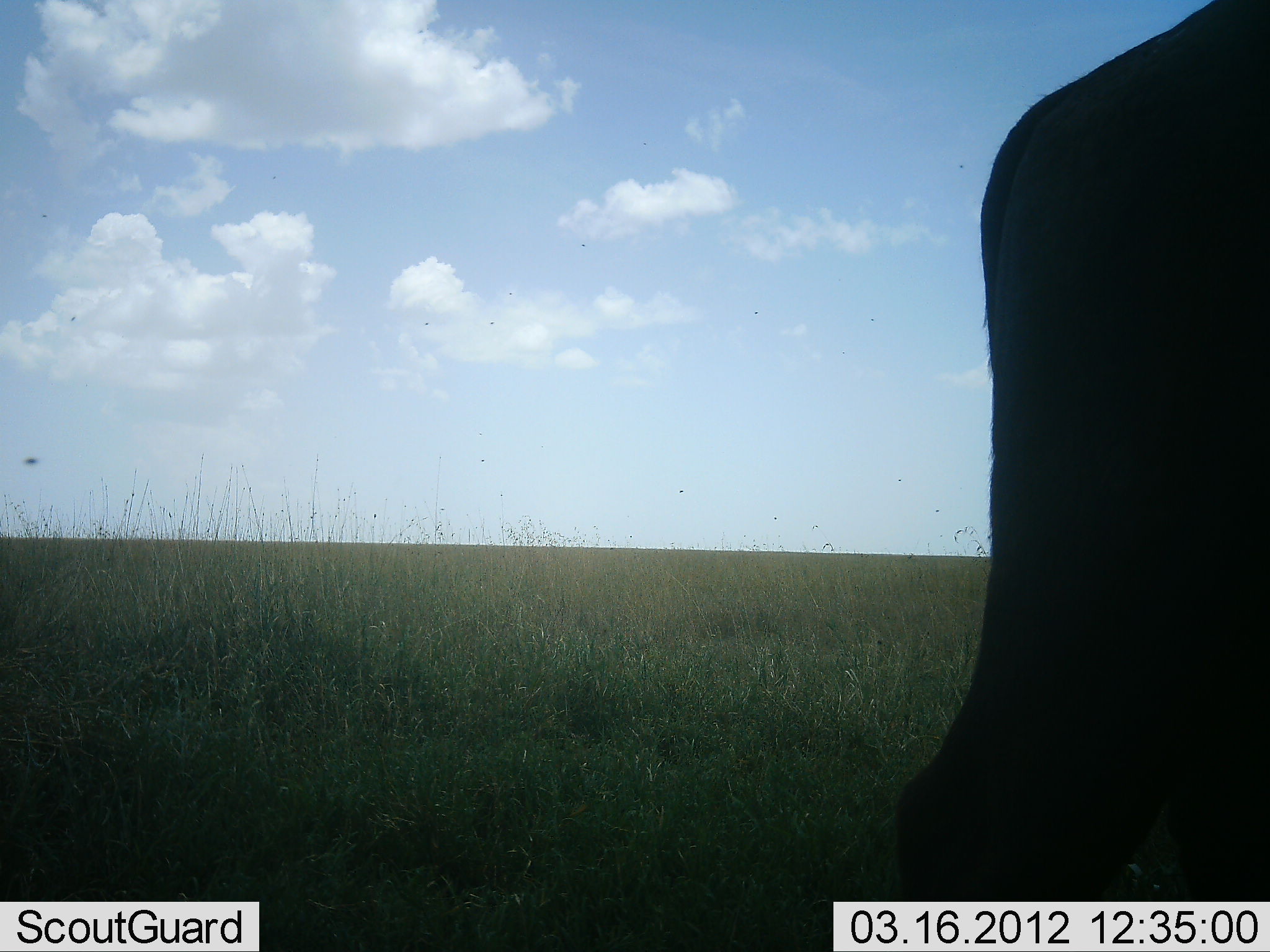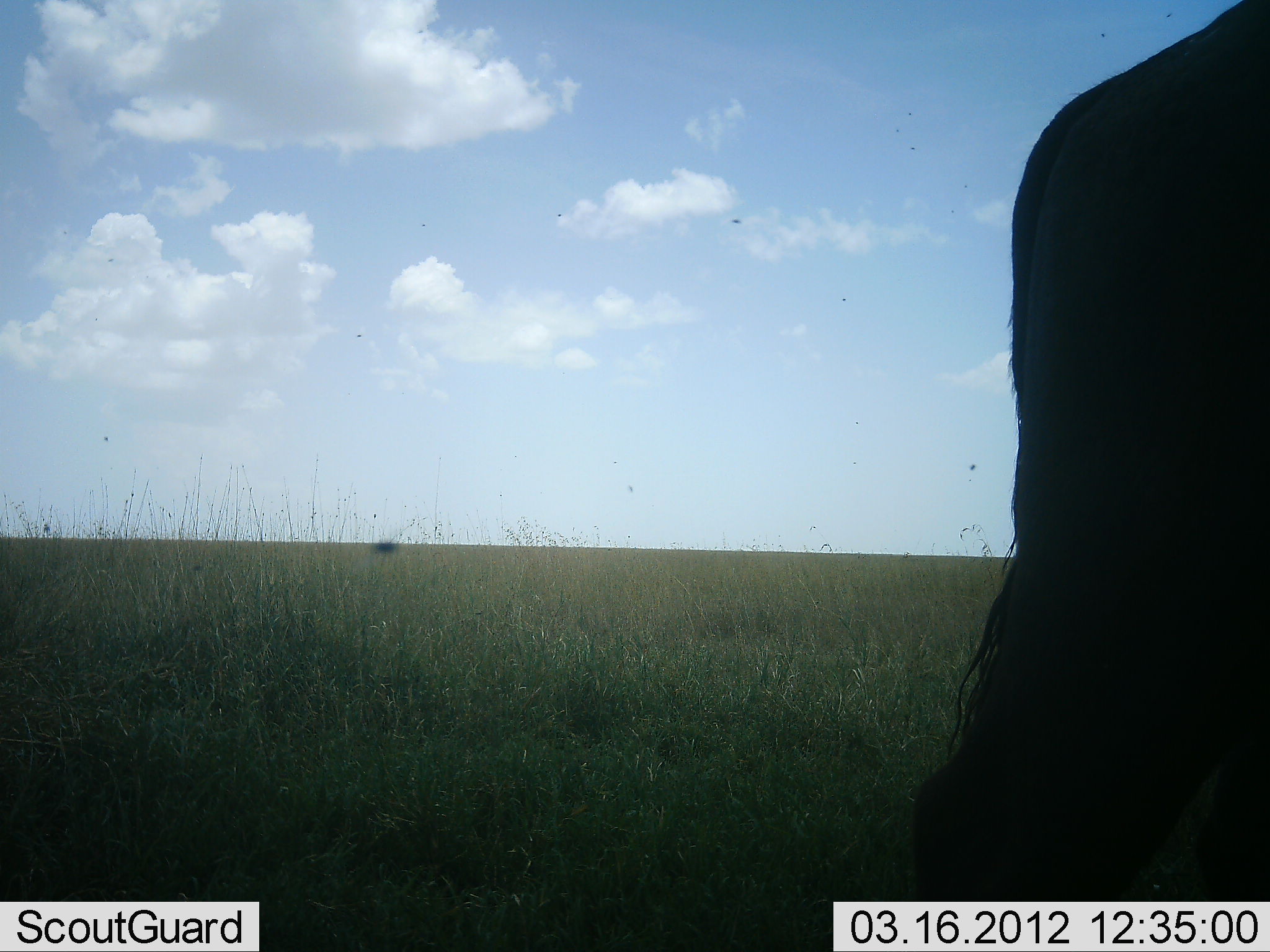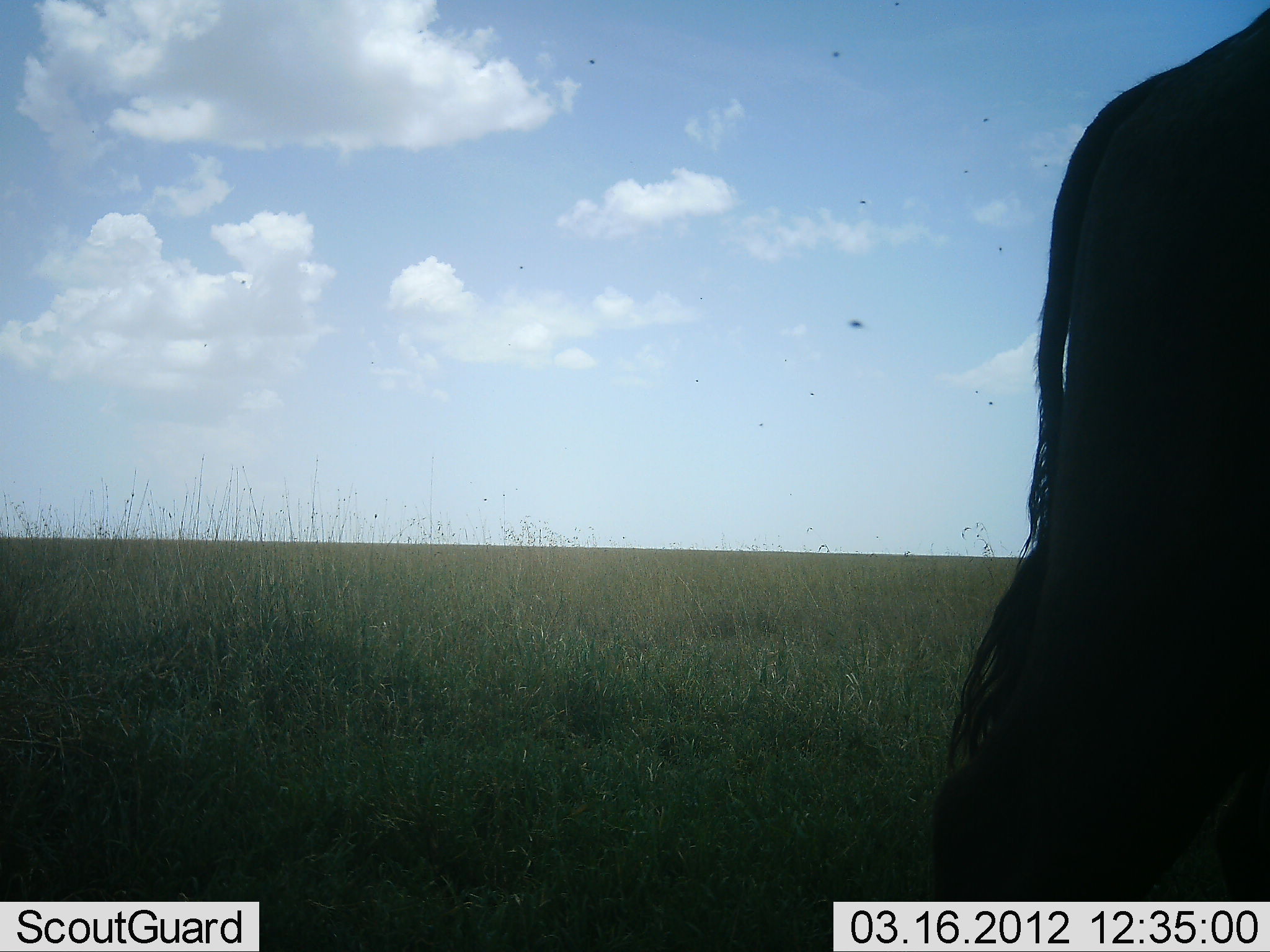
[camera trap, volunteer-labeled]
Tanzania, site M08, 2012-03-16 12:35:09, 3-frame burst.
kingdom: Animalia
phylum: Chordata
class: Mammalia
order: Artiodactyla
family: Bovidae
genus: Connochaetes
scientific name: Connochaetes taurinus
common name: blue wildebeest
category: wildebeest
Wildebeest (blue wildebeest) (Connochaetes taurinus), count 1. Behavior (volunteer vote fractions): standing 79%, resting 0%, moving 21%, interacting 0%. Young present (vote fraction): 0%. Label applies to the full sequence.